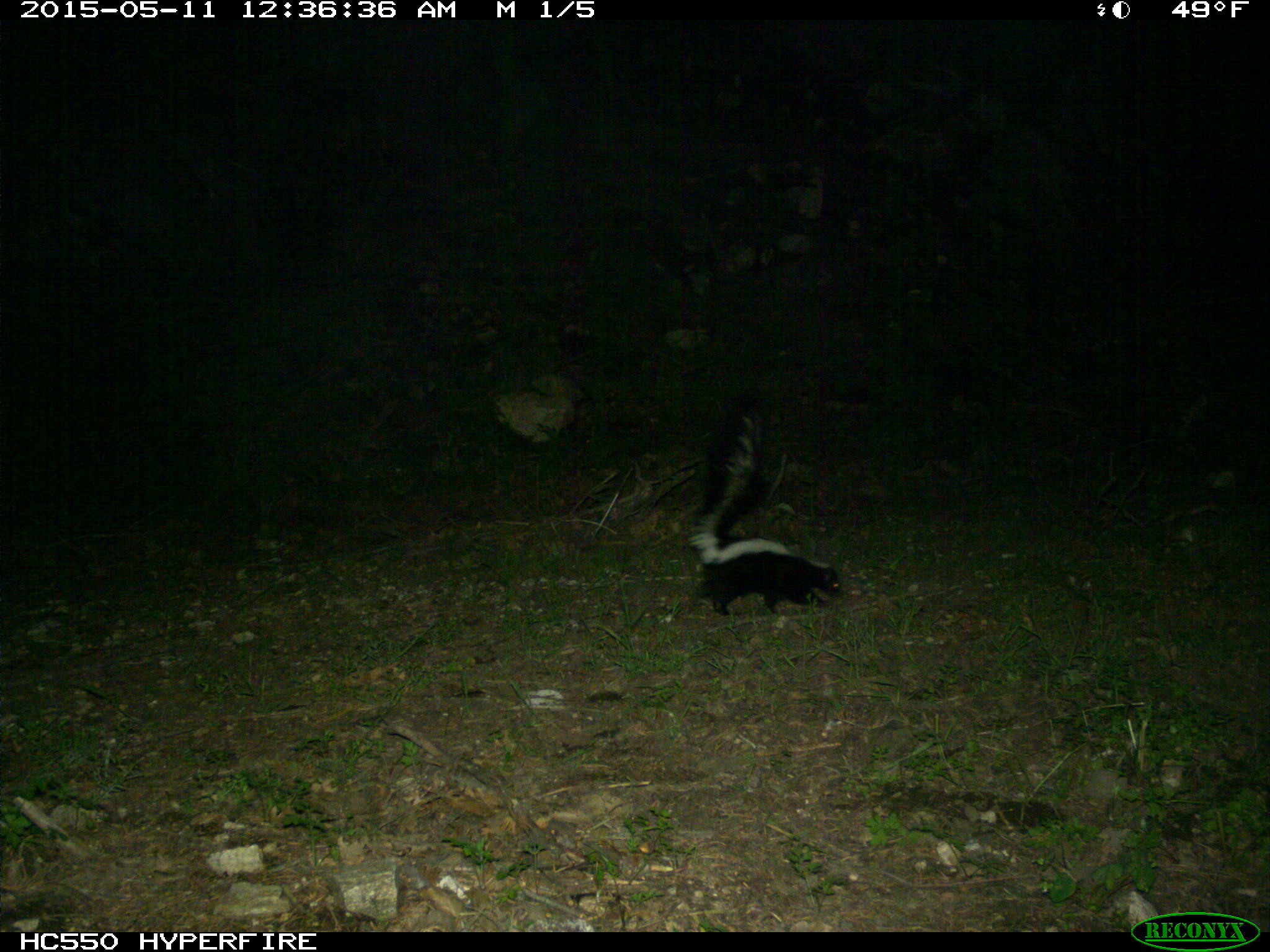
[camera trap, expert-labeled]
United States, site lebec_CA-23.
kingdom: Animalia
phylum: Chordata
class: Mammalia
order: Carnivora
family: Mephitidae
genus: Mephitis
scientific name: Mephitis mephitis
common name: striped skunk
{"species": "Mephitis mephitis (striped skunk)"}